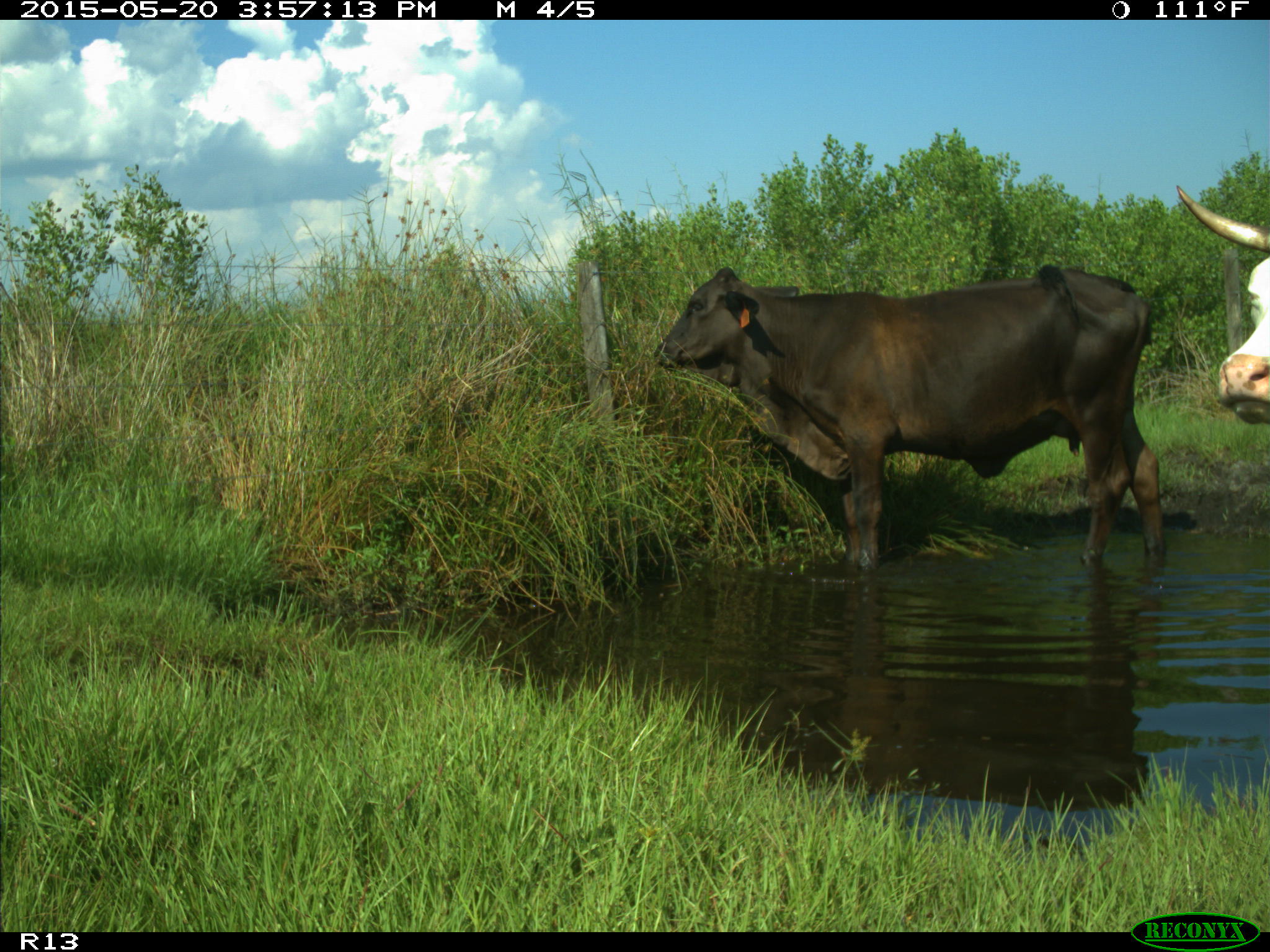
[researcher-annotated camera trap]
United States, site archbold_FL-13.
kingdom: Animalia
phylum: Chordata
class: Mammalia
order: Artiodactyla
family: Bovidae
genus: Bos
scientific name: Bos taurus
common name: domestic cow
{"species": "Bos taurus (domestic cow)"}